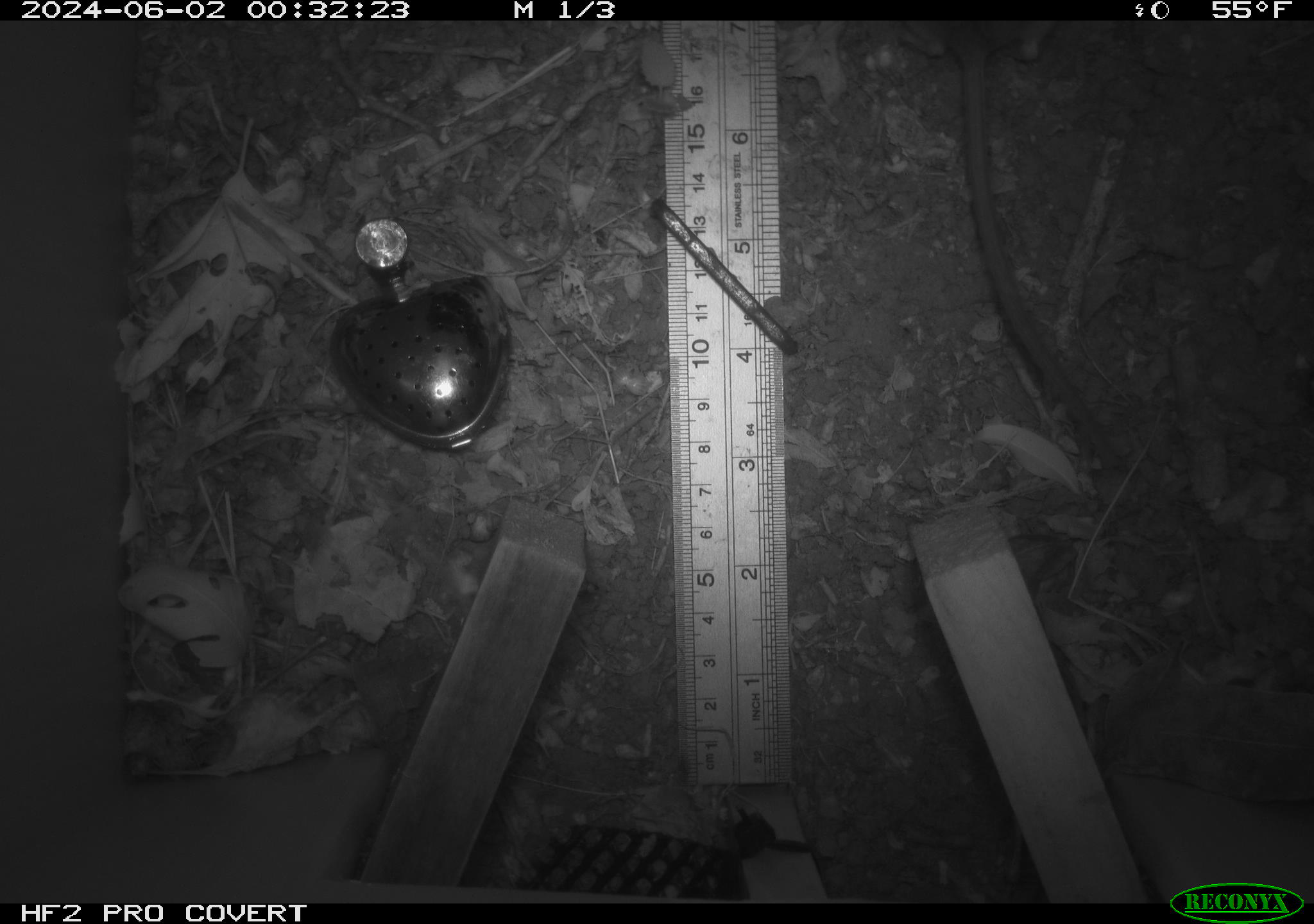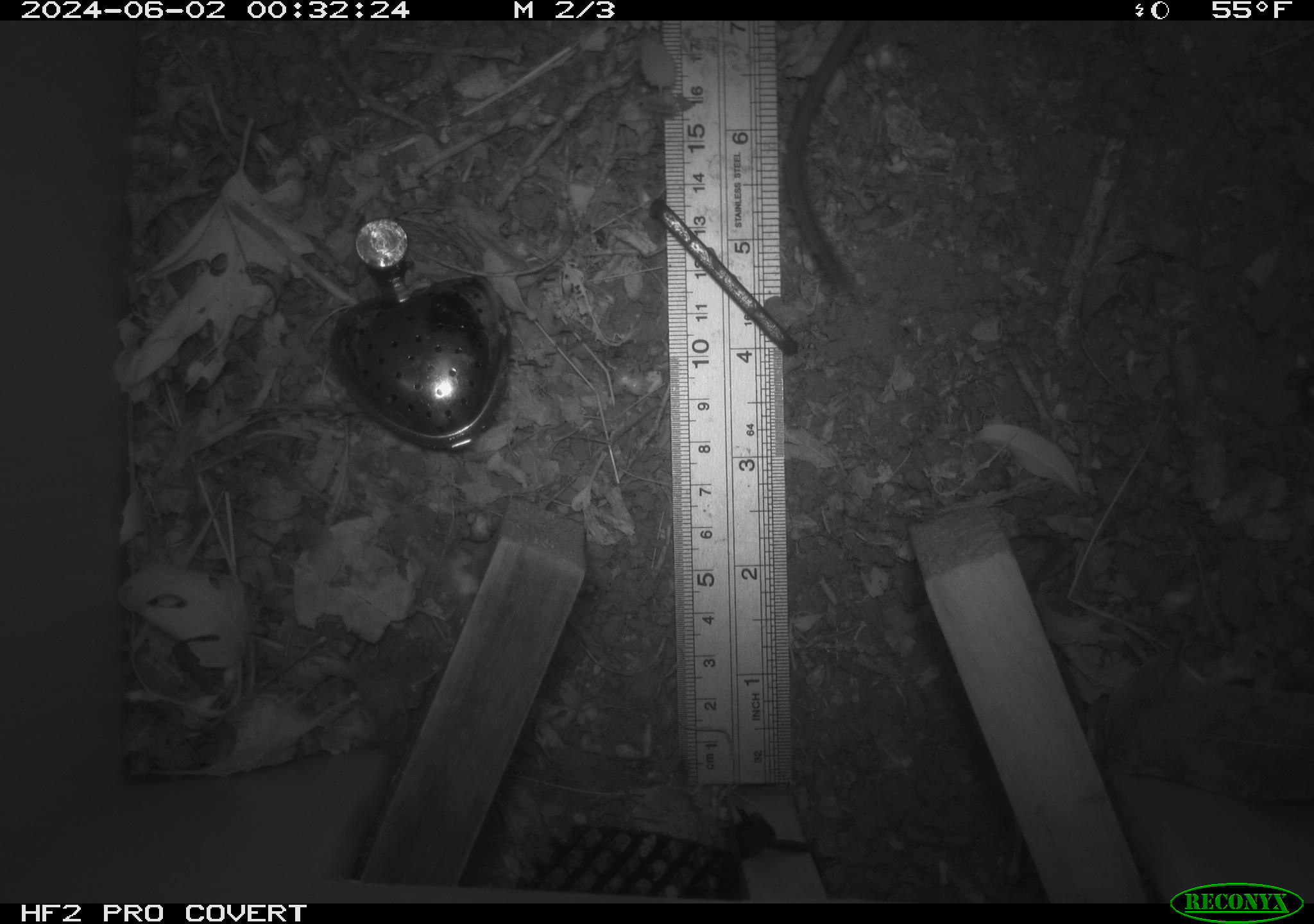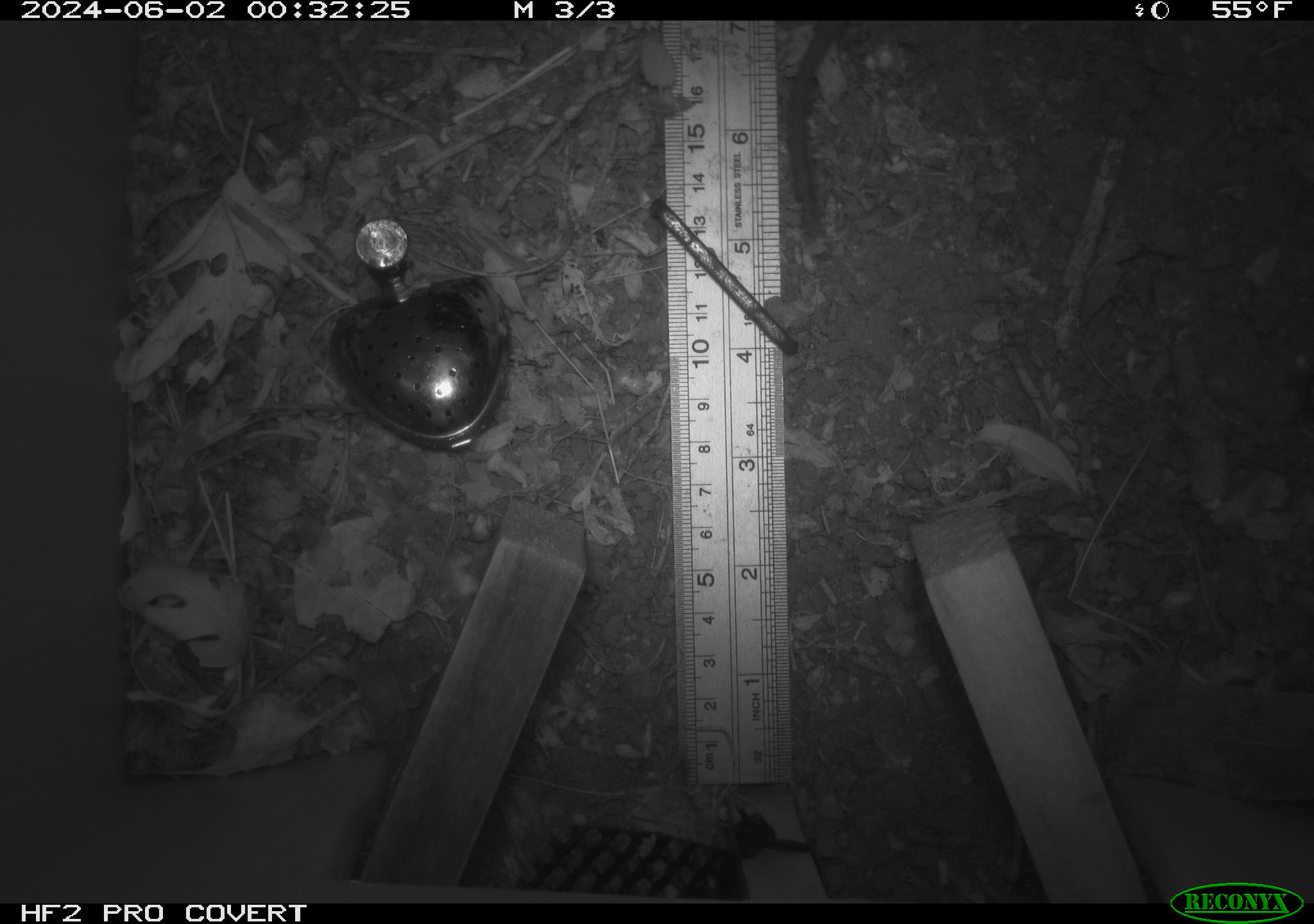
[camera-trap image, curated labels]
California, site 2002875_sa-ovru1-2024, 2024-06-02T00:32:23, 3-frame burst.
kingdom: Animalia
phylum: Chordata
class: Mammalia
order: Rodentia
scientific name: Rodentia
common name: rodent